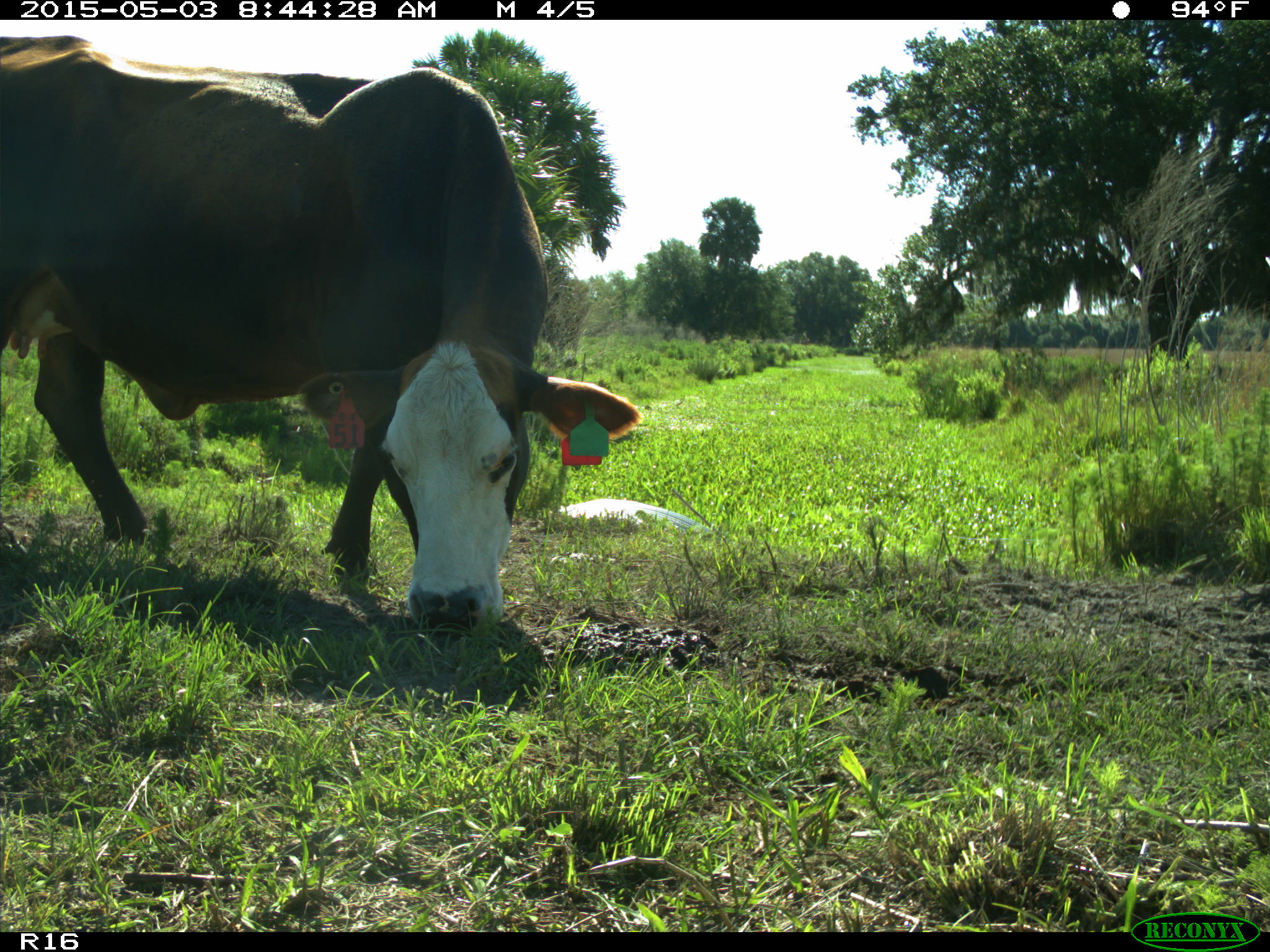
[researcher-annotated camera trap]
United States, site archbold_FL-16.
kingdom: Animalia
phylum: Chordata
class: Mammalia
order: Artiodactyla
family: Bovidae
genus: Bos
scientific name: Bos taurus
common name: domestic cow